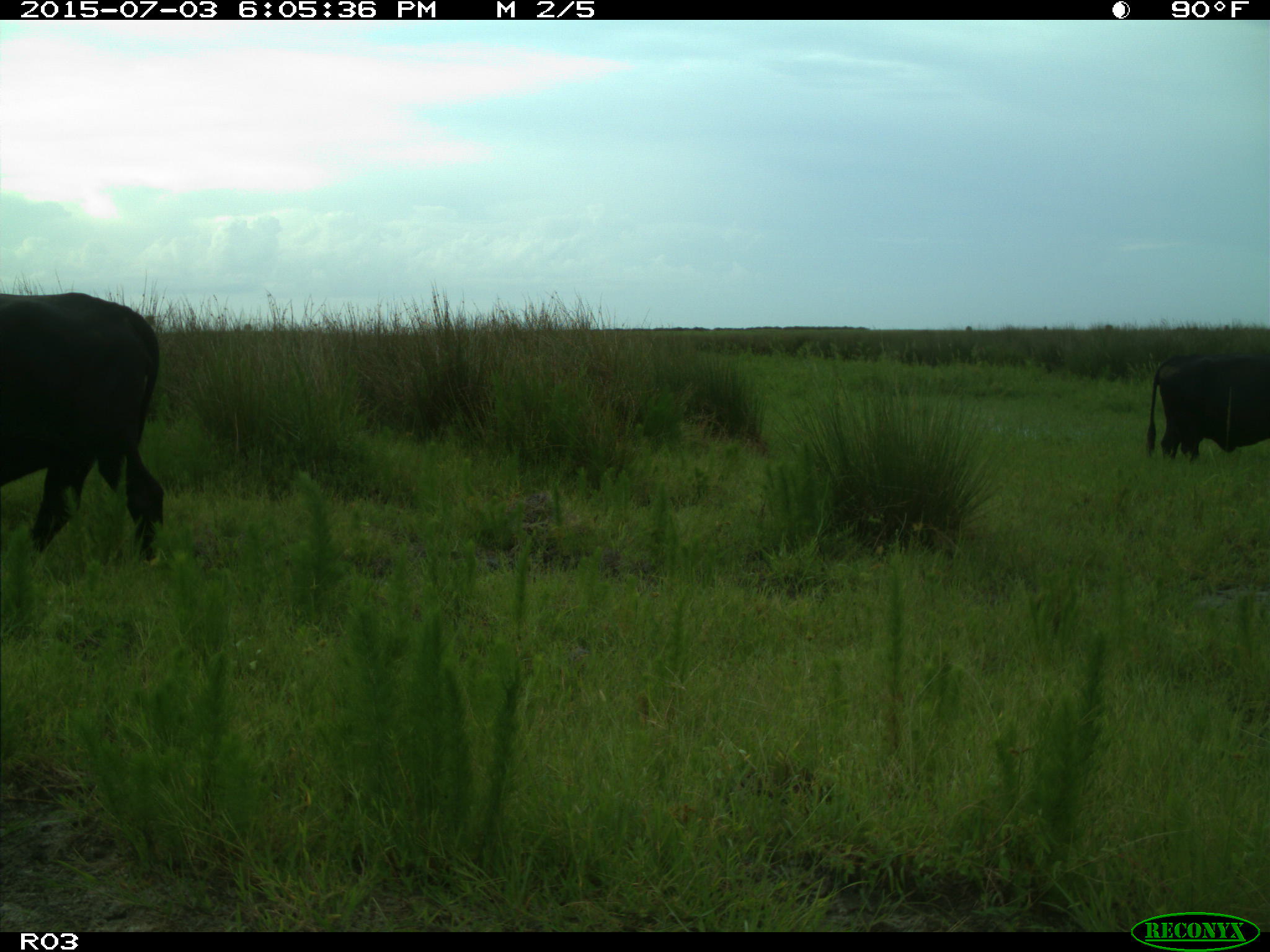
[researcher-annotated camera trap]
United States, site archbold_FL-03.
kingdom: Animalia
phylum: Chordata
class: Mammalia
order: Artiodactyla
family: Bovidae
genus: Bos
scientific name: Bos taurus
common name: domestic cow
Bos taurus (domestic cow).